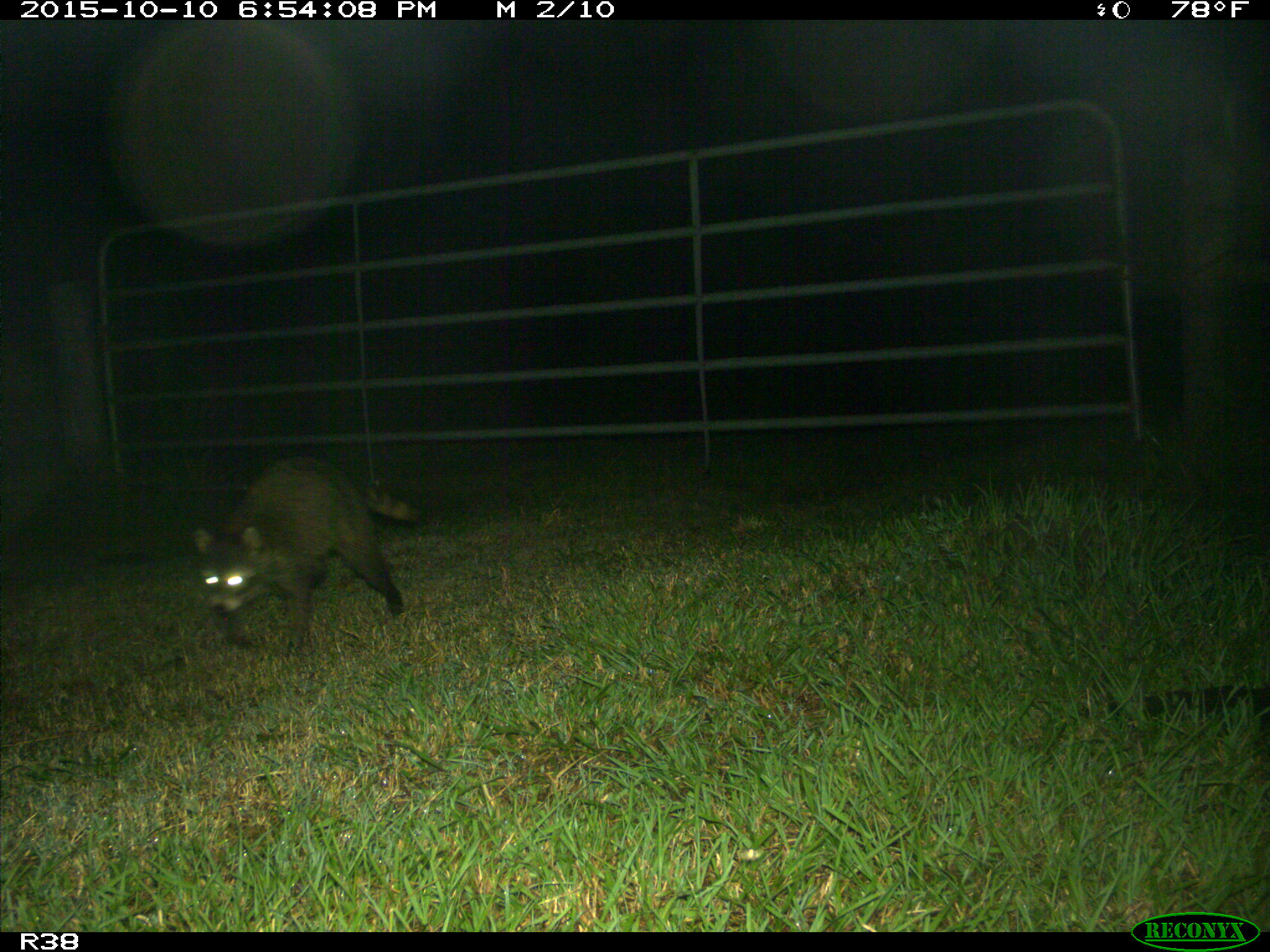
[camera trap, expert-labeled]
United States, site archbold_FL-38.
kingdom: Animalia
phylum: Chordata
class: Mammalia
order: Carnivora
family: Procyonidae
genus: Procyon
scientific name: Procyon lotor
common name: common raccoon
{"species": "Procyon lotor (common raccoon)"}